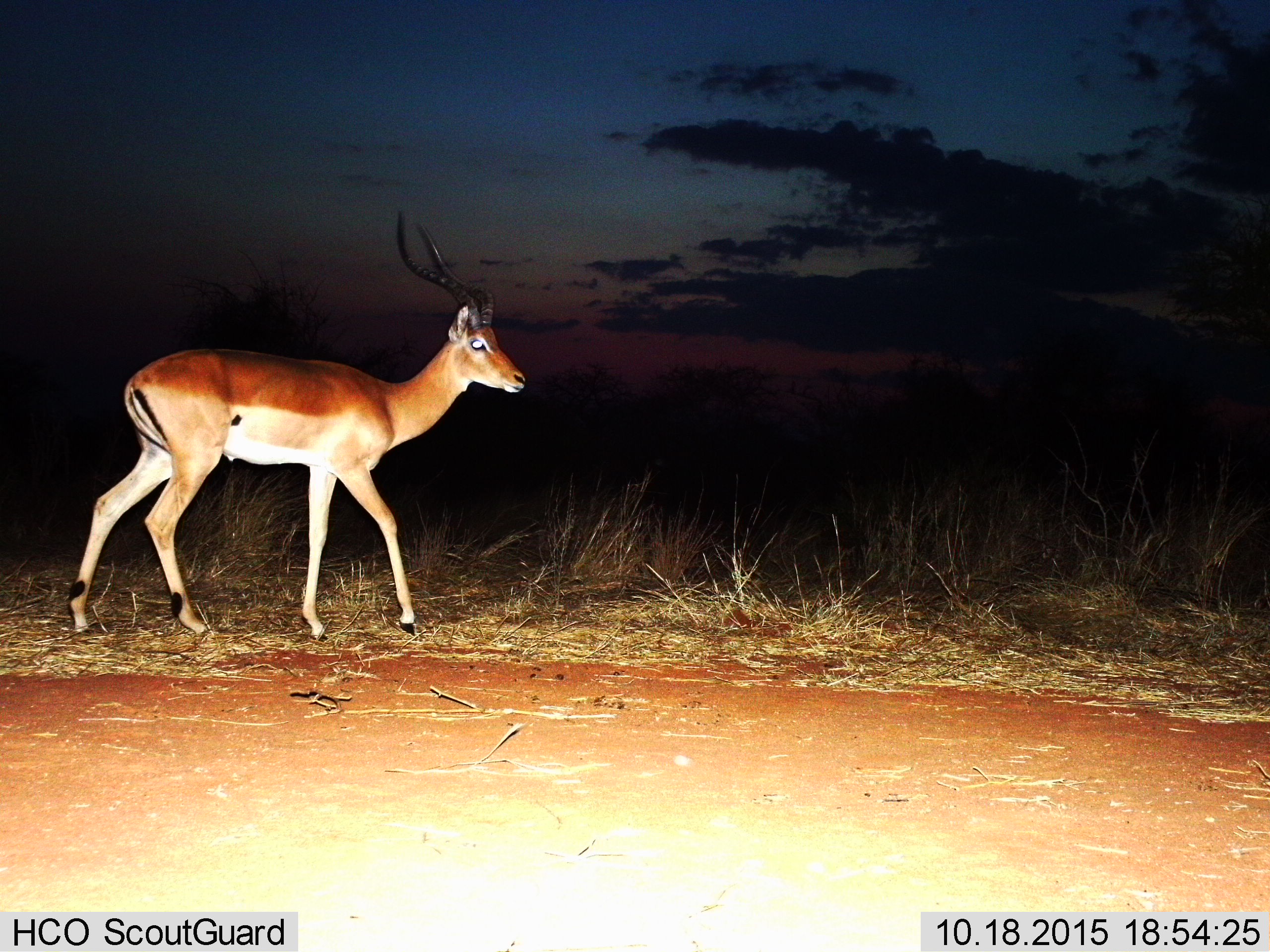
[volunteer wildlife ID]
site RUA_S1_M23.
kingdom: Animalia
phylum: Chordata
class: Mammalia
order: Artiodactyla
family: Bovidae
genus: Aepyceros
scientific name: Aepyceros melampus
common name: impala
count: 1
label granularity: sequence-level